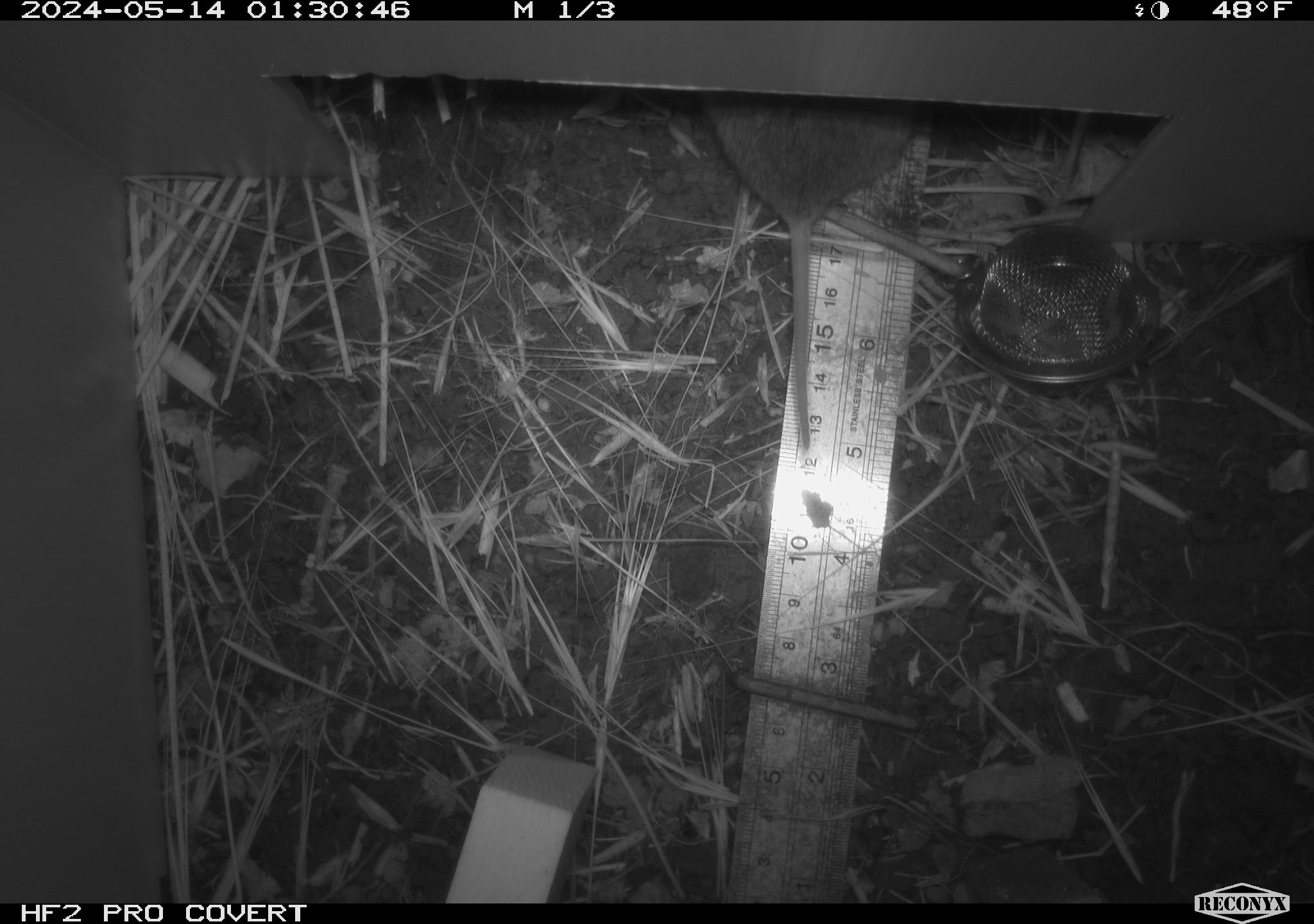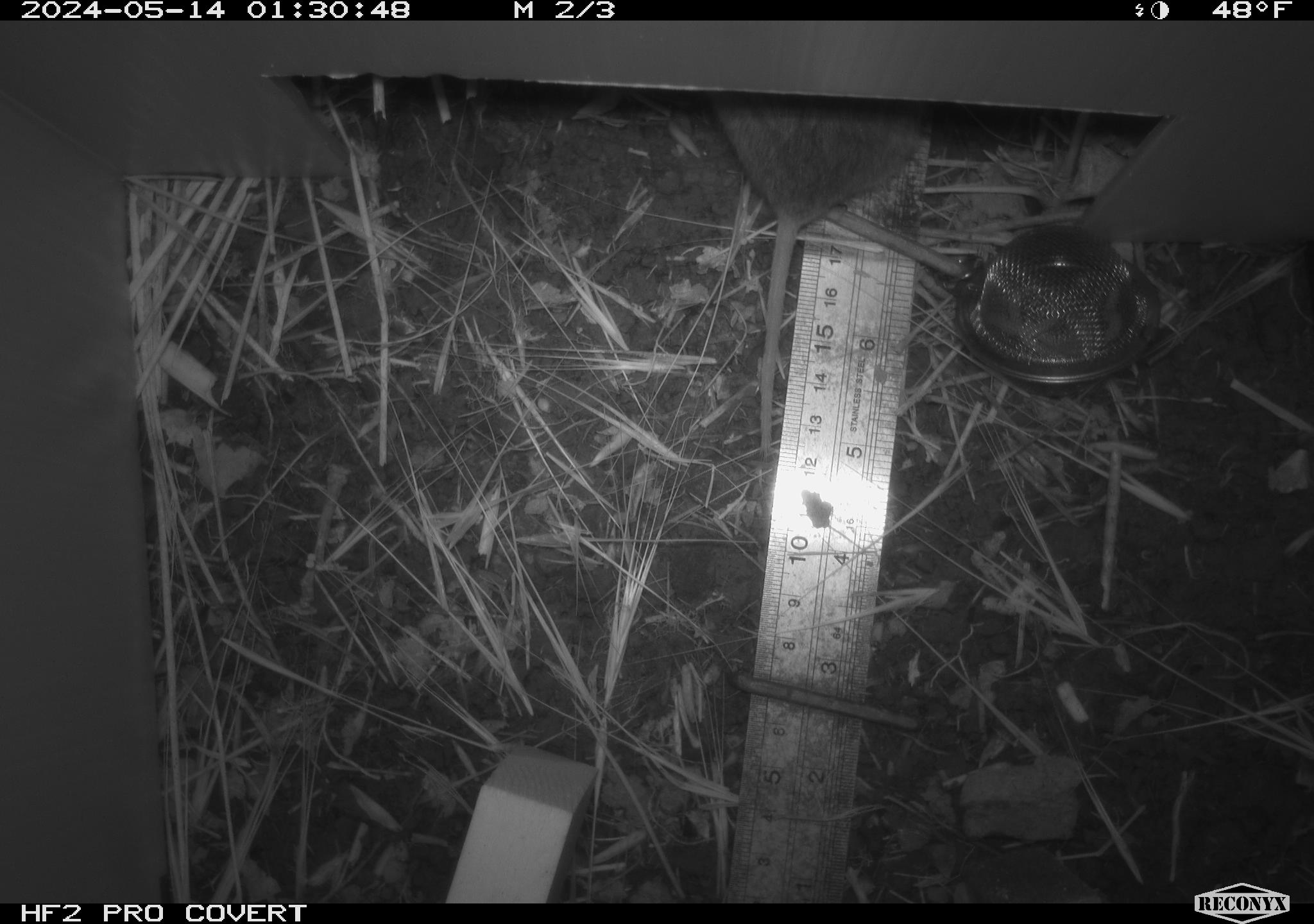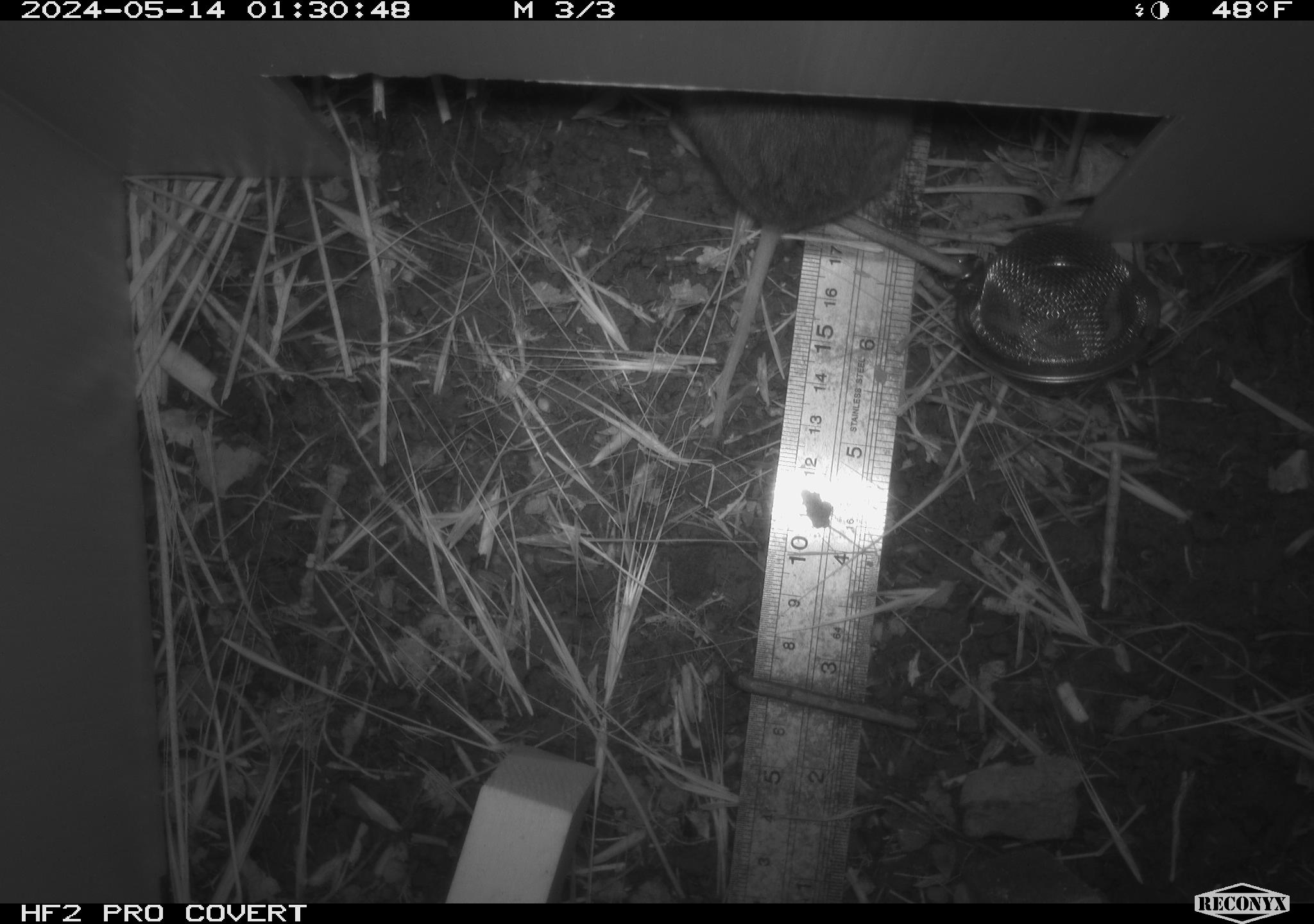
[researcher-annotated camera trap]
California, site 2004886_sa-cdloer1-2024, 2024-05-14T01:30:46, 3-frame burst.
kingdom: Animalia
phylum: Chordata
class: Mammalia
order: Rodentia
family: Cricetidae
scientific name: Arvicolinae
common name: voles, lemmings, and muskrats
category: arvicolinae subfamily